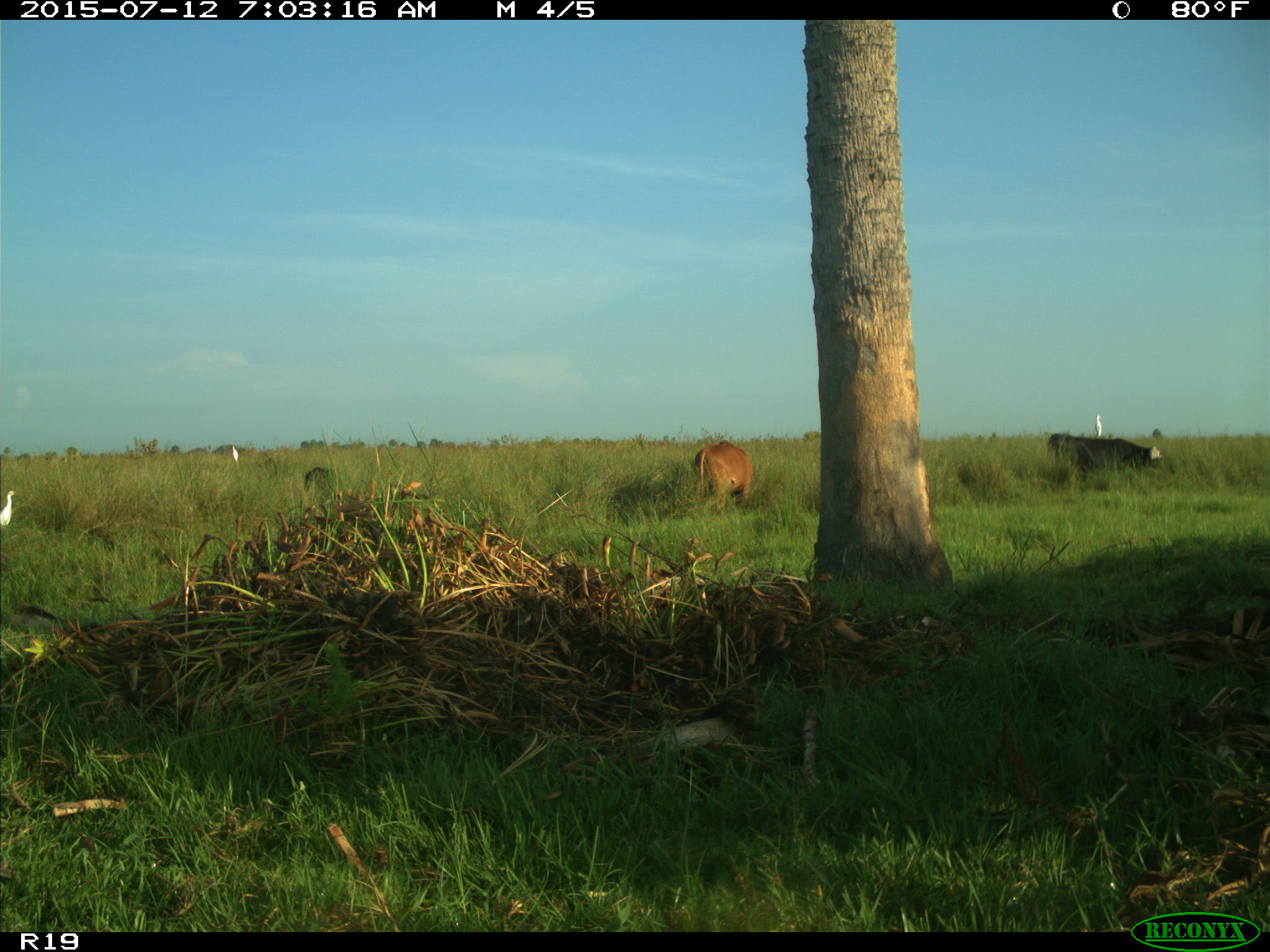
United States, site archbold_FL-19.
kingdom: Animalia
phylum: Chordata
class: Mammalia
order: Artiodactyla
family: Bovidae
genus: Bos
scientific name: Bos taurus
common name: domestic cow